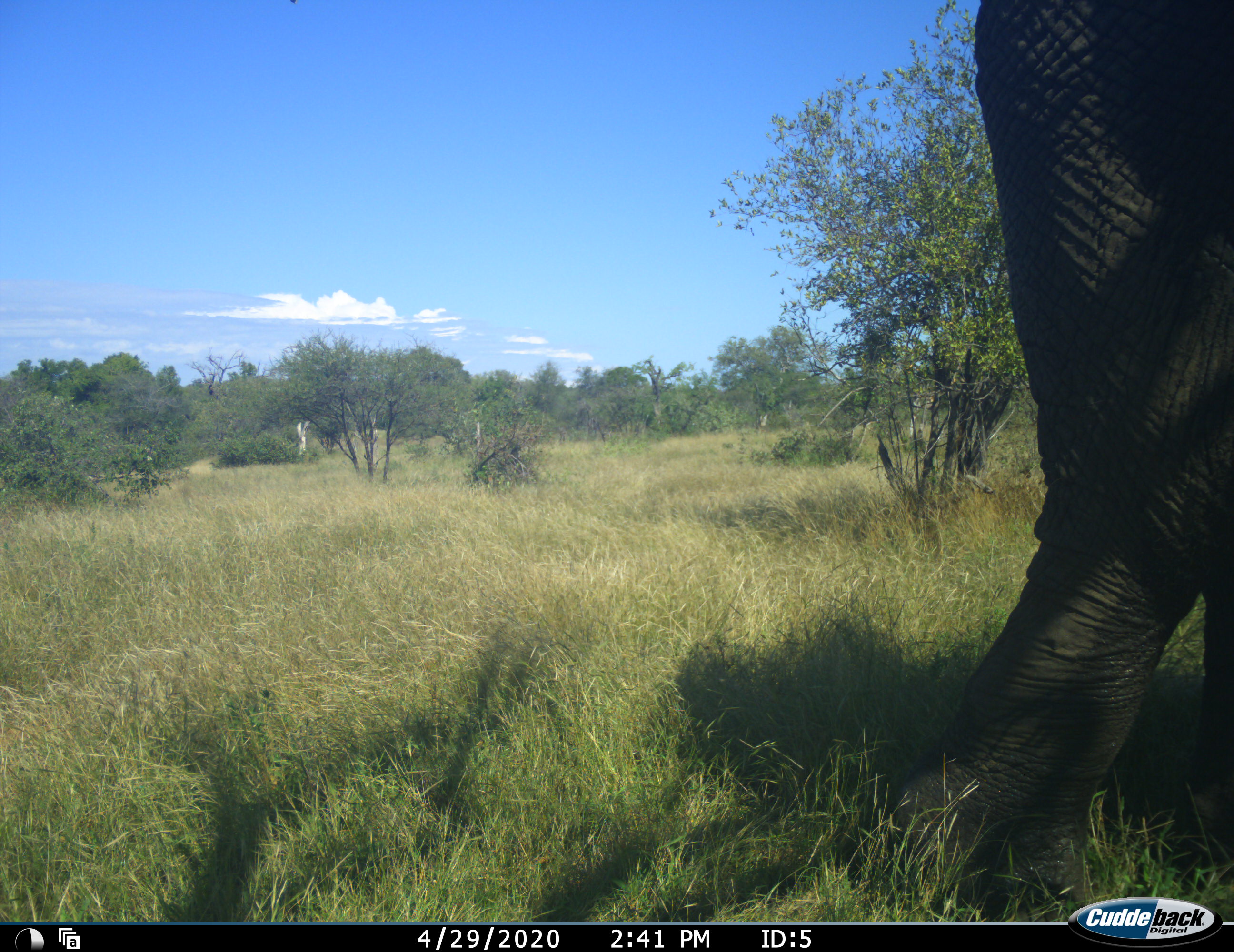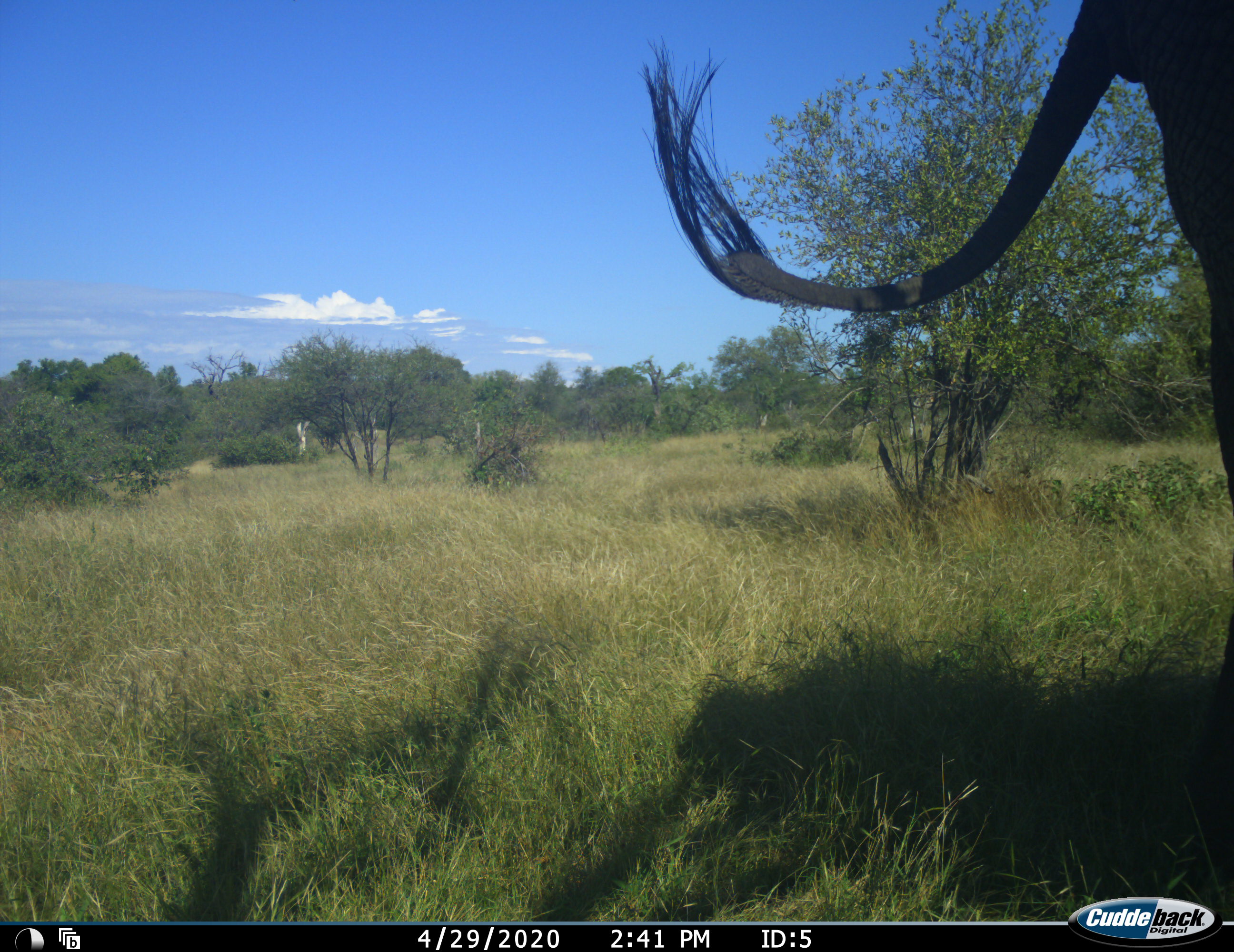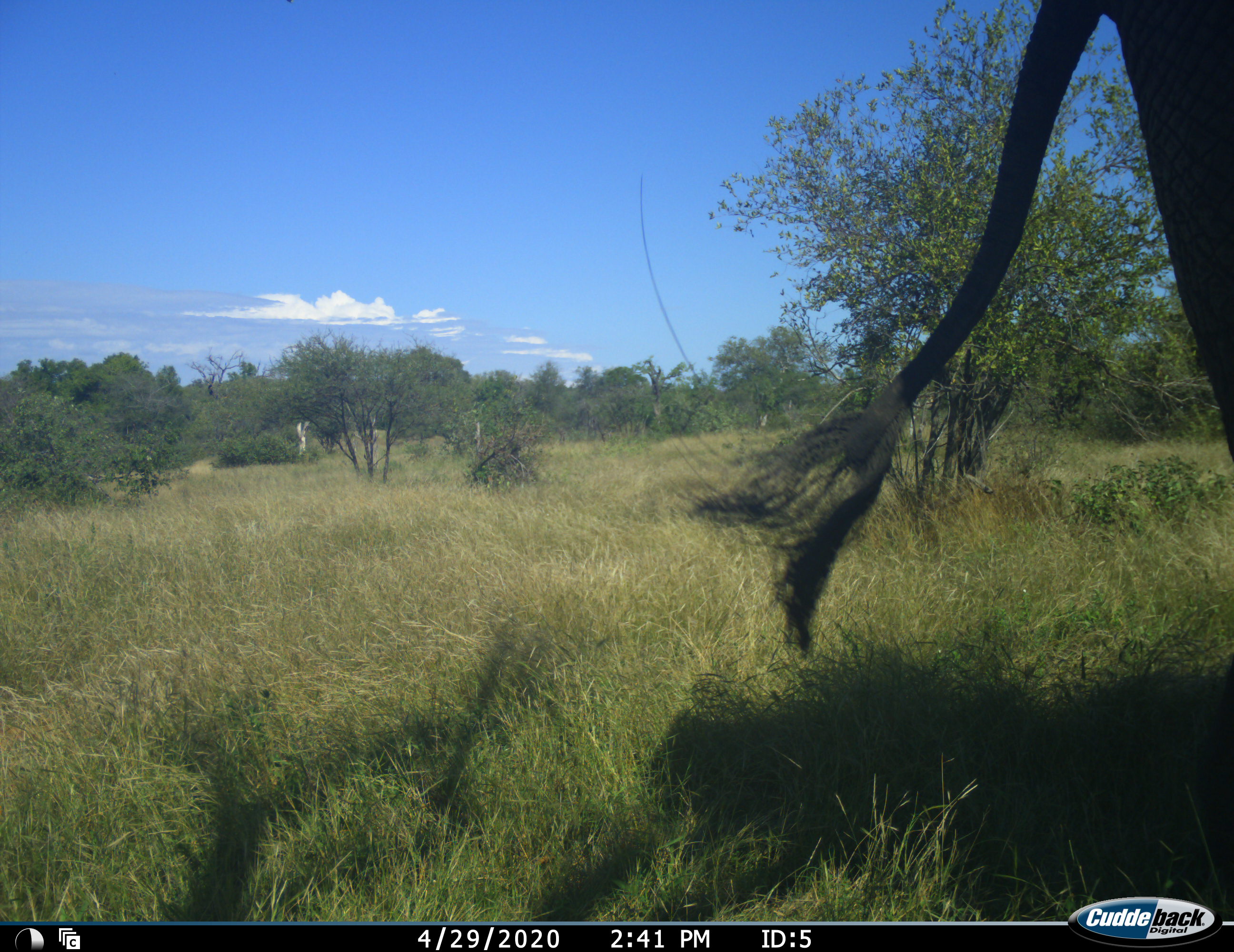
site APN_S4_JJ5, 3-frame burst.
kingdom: Animalia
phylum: Chordata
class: Mammalia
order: Proboscidea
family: Elephantidae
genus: Loxodonta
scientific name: Loxodonta africana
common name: african bush elephant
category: elephant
Elephant (african bush elephant) (Loxodonta africana), count 1. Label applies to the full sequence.